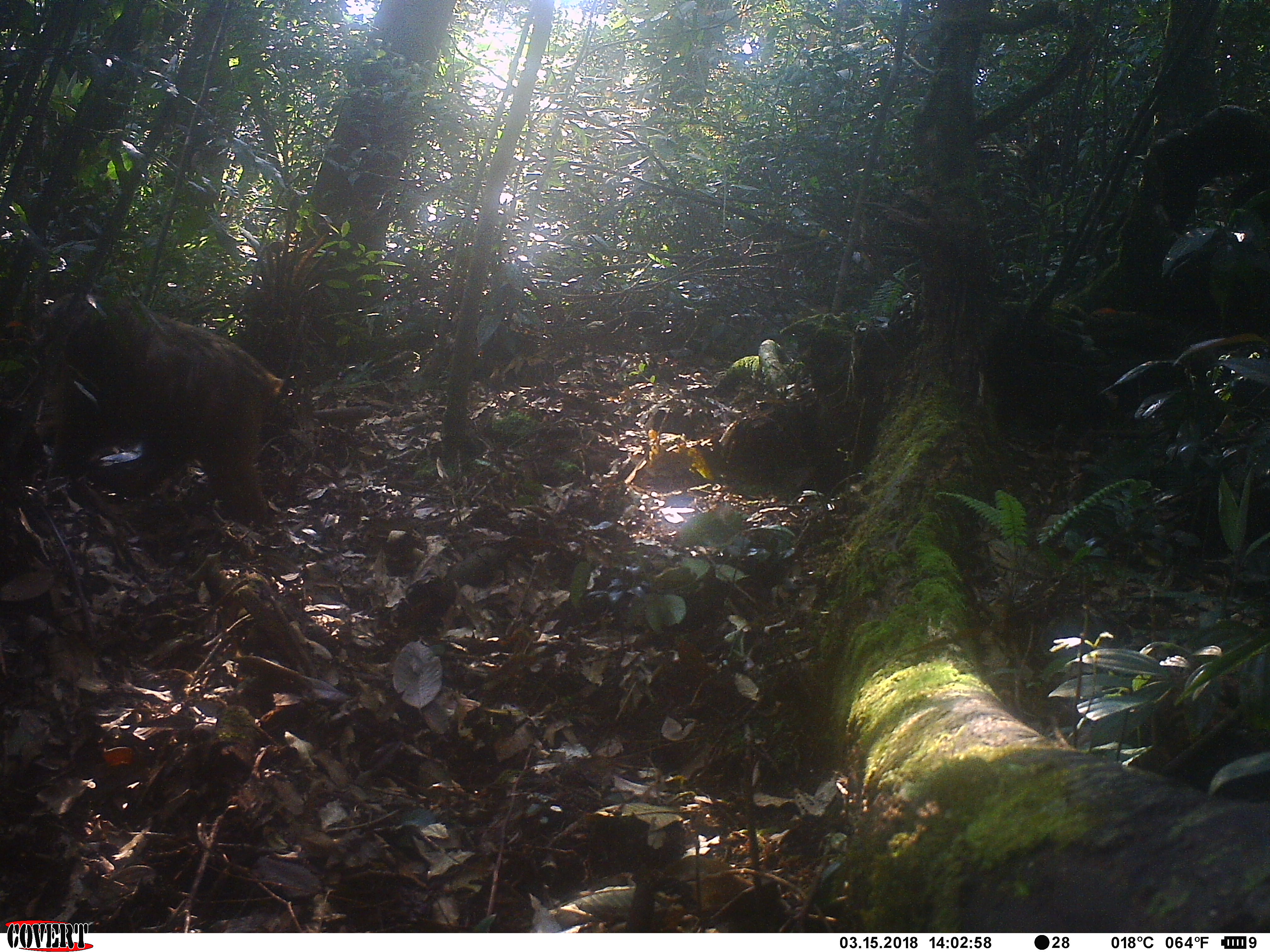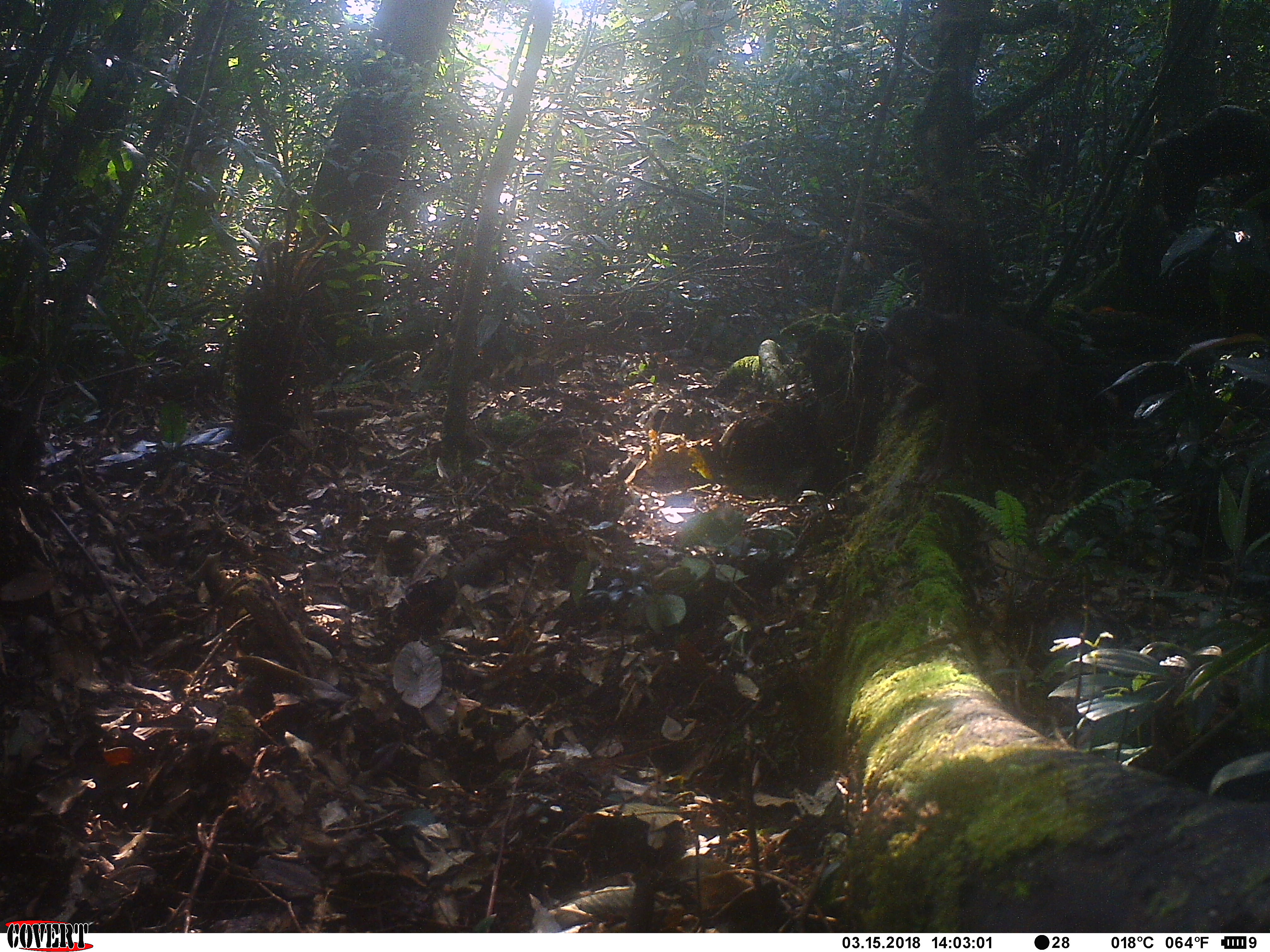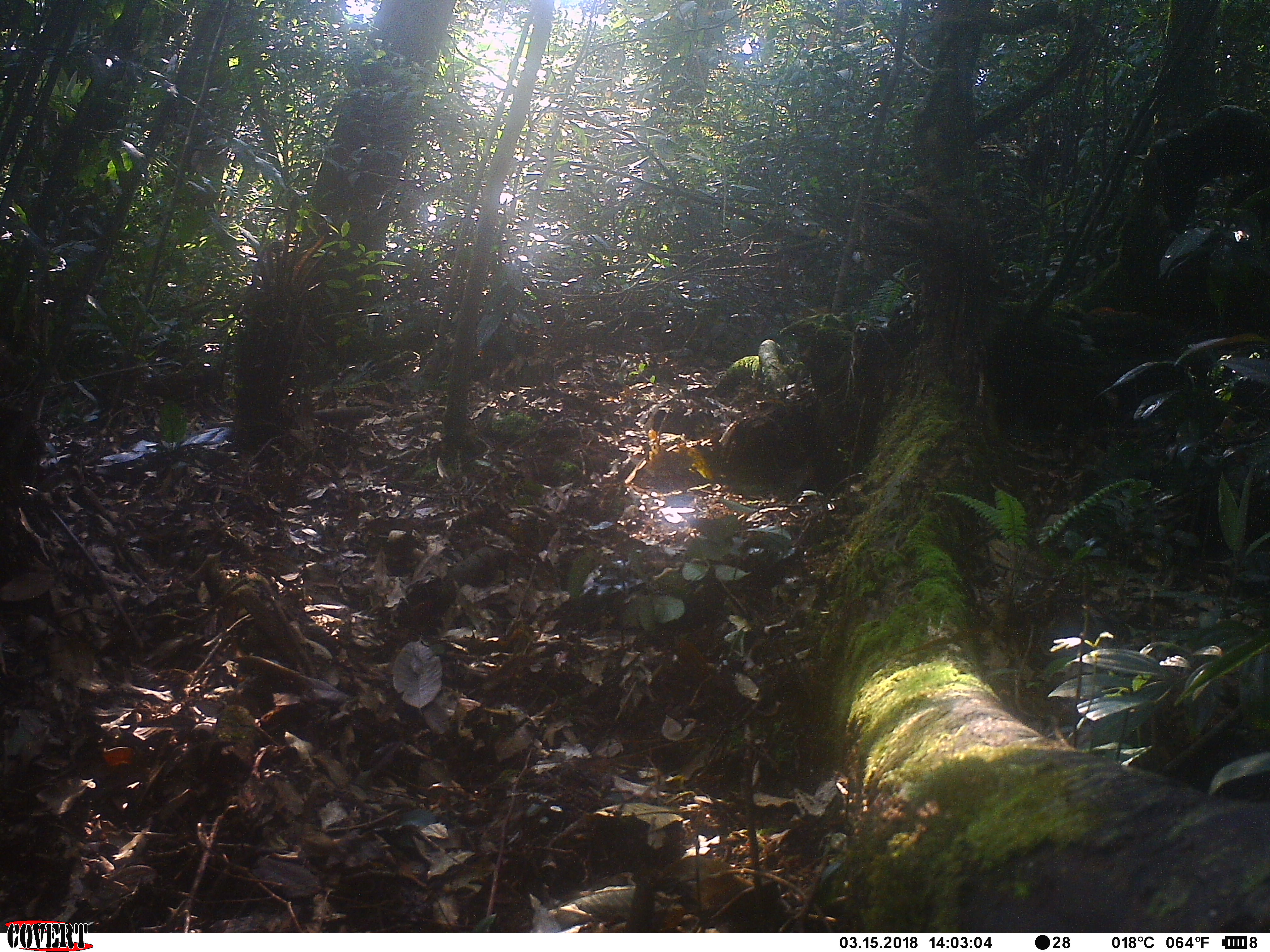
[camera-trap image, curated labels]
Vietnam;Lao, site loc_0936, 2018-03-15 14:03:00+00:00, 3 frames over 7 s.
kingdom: Animalia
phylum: Chordata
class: Mammalia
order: Primates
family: Cercopithecidae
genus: Macaca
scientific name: Macaca arctoides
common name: stump-tailed macaque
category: stump tailed macaque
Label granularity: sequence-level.